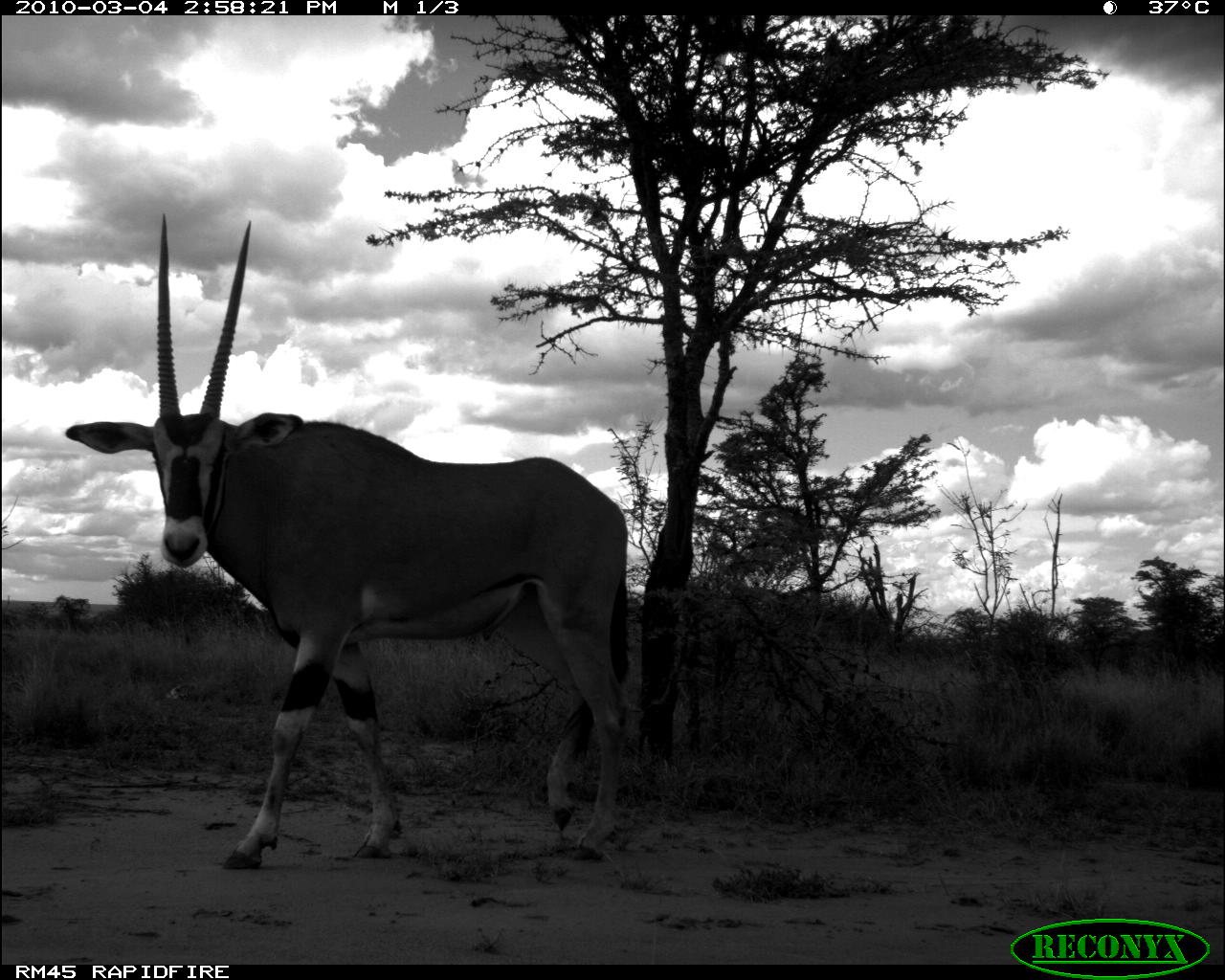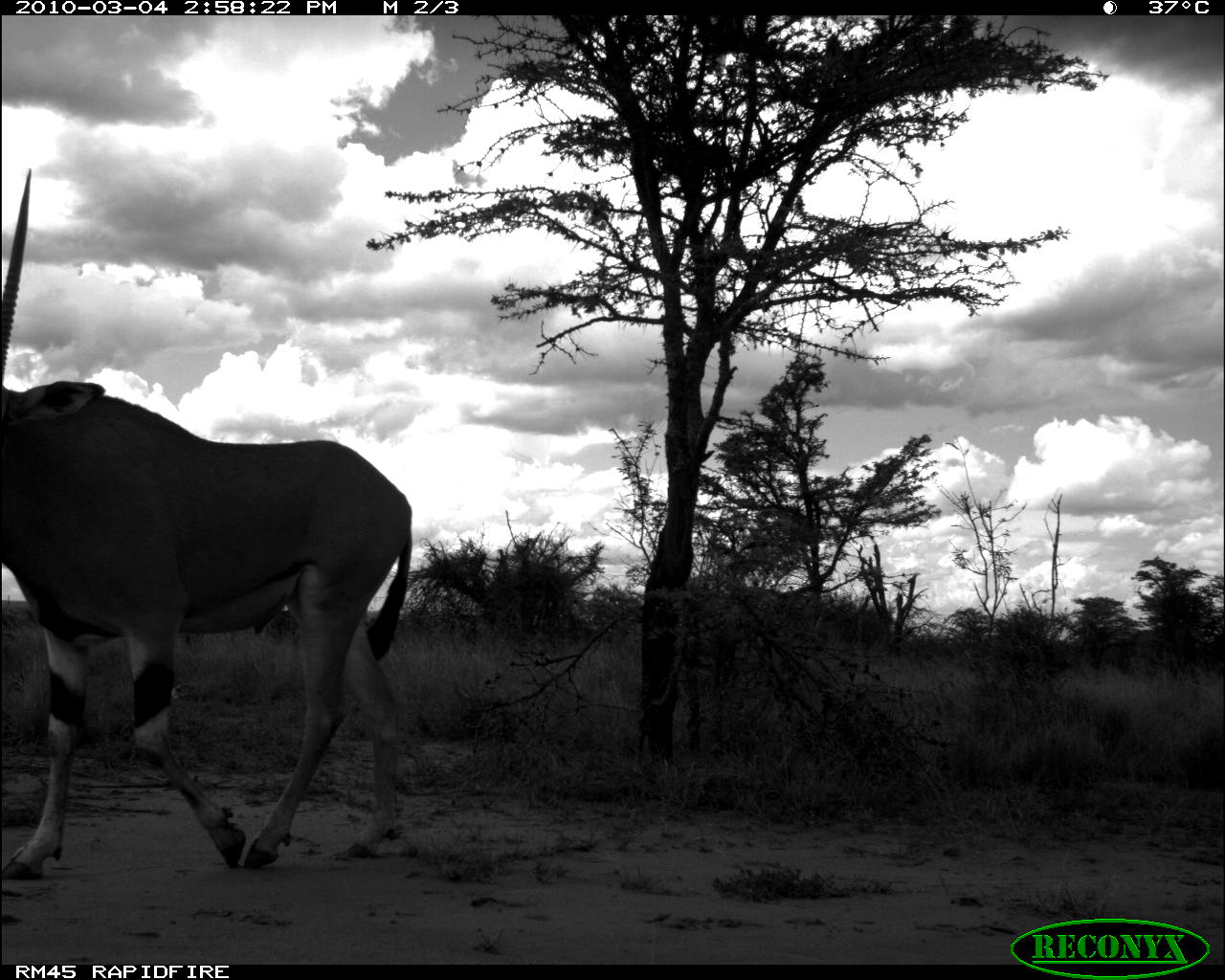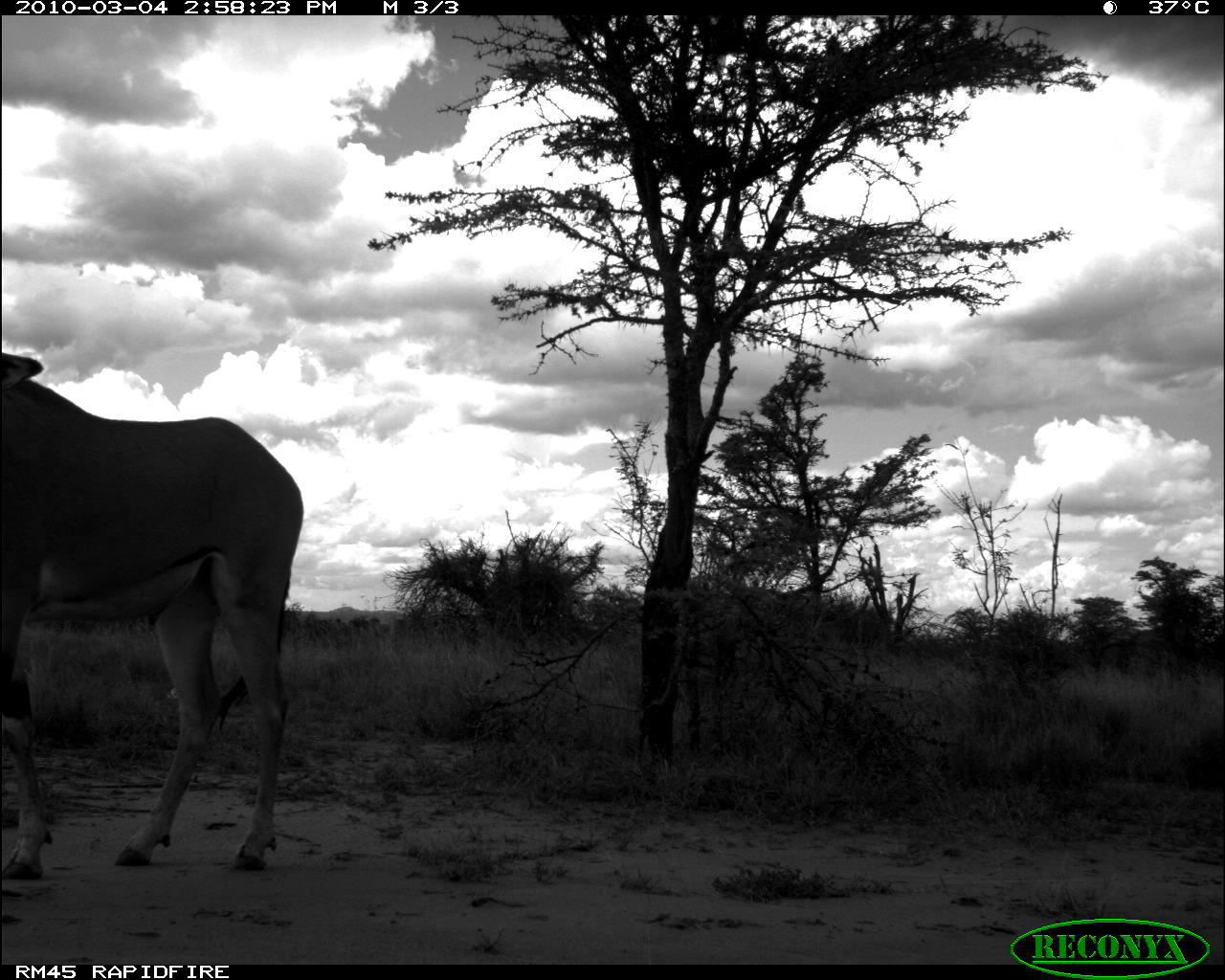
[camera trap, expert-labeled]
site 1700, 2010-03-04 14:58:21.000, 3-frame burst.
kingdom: Animalia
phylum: Chordata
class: Mammalia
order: Artiodactyla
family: Bovidae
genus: Oryx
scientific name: Oryx beisa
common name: east african oryx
Oryx beisa (east african oryx), count 1.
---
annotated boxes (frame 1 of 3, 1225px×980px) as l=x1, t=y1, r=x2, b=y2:
oryx beisa: l=59, t=213, r=633, b=871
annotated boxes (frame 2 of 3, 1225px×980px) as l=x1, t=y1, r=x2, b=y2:
oryx beisa: l=0, t=166, r=416, b=870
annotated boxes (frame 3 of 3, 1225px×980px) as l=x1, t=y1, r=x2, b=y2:
oryx beisa: l=0, t=350, r=307, b=879